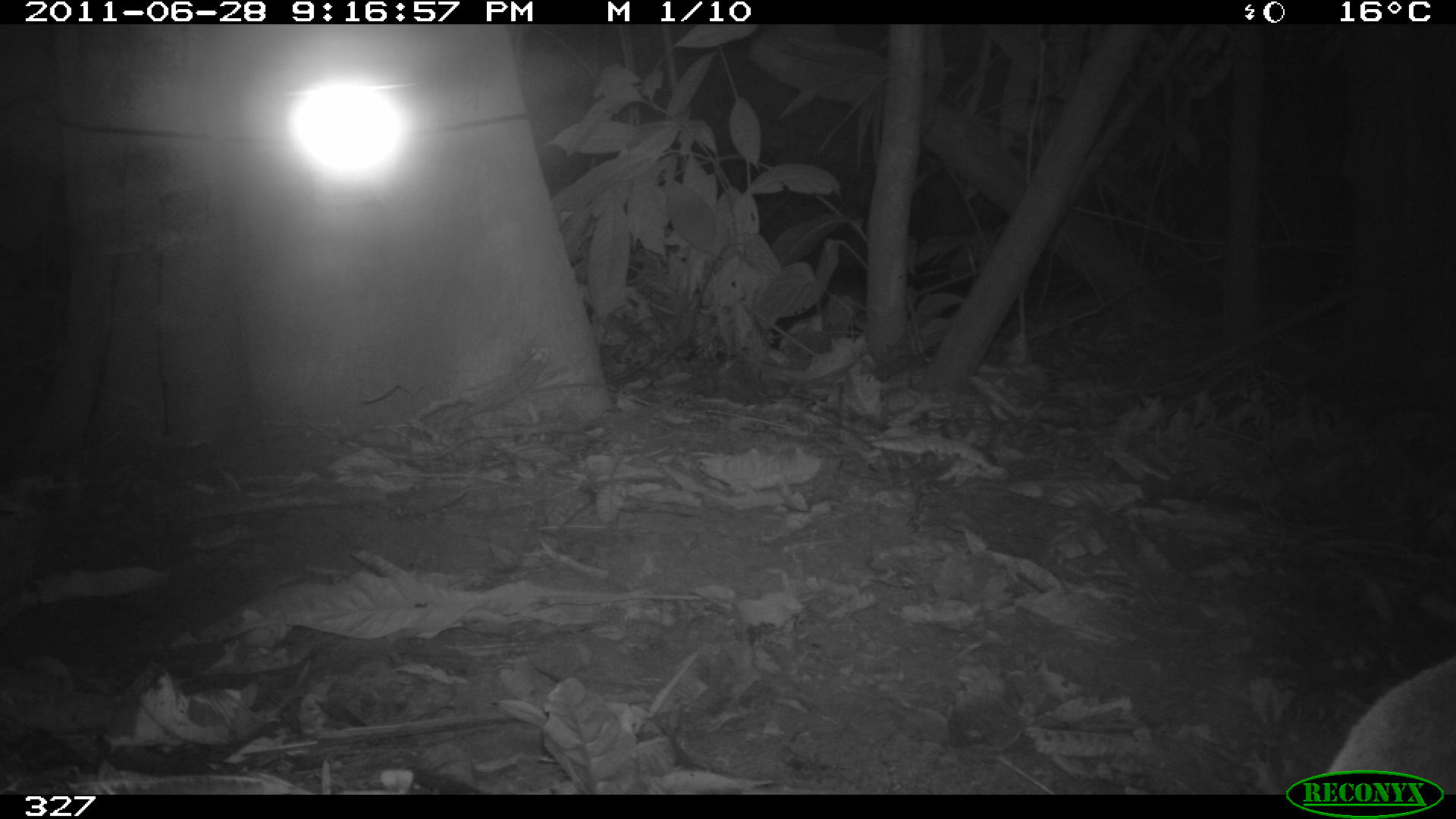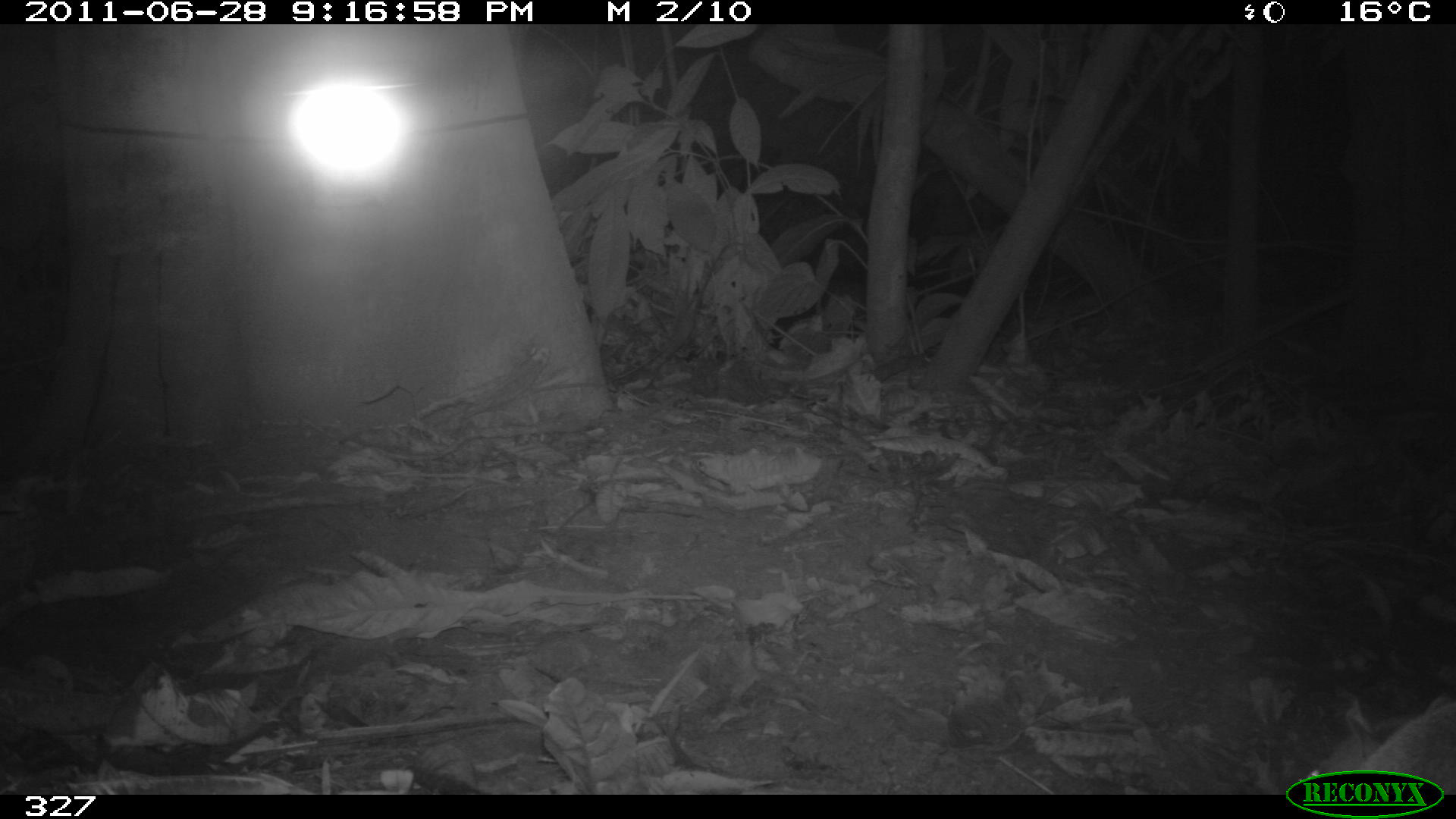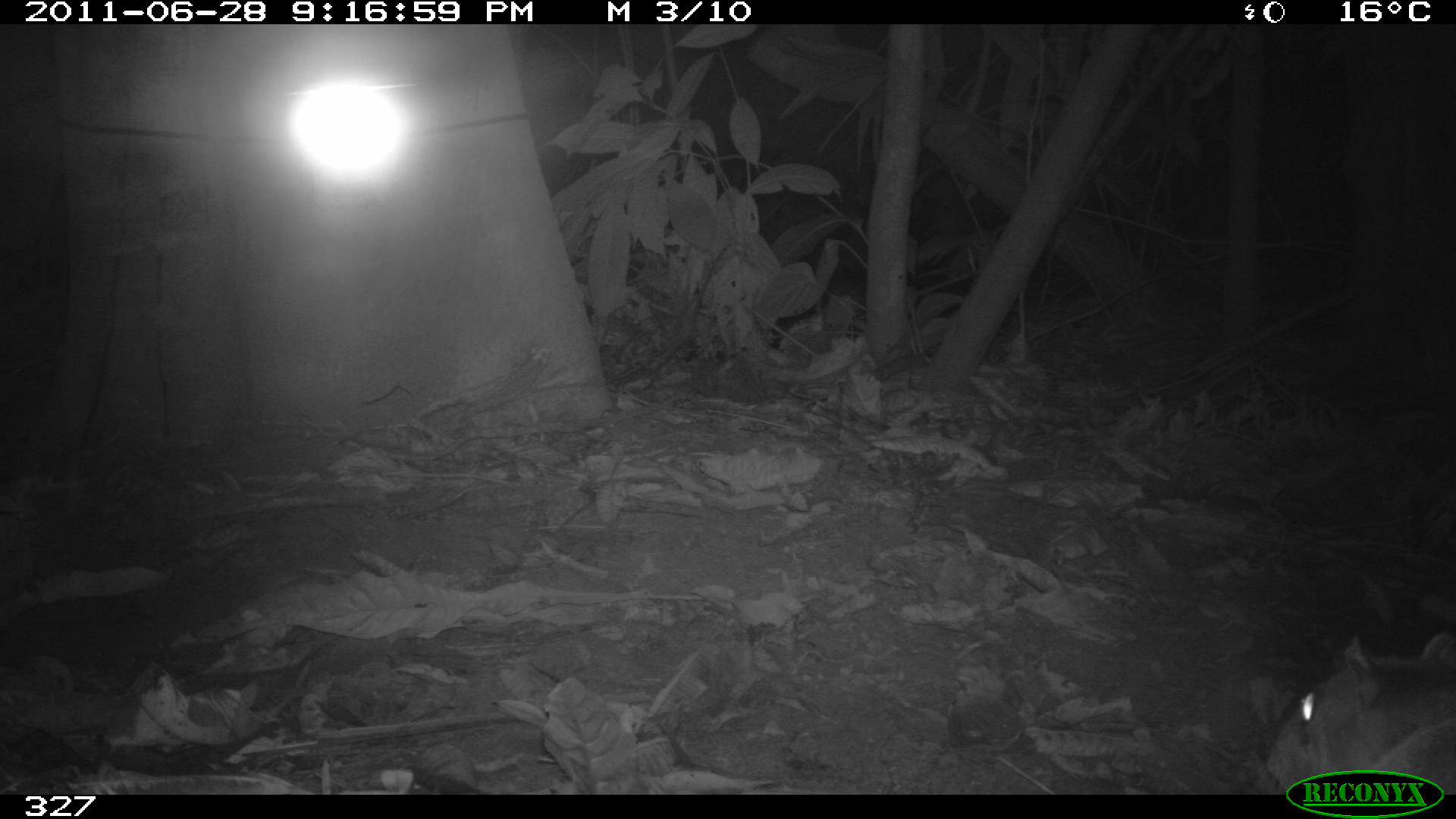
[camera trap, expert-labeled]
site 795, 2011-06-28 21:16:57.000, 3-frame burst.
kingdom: Animalia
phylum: Chordata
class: Mammalia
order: Rodentia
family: Cuniculidae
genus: Cuniculus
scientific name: Cuniculus paca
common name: spotted paca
Cuniculus paca (spotted paca).